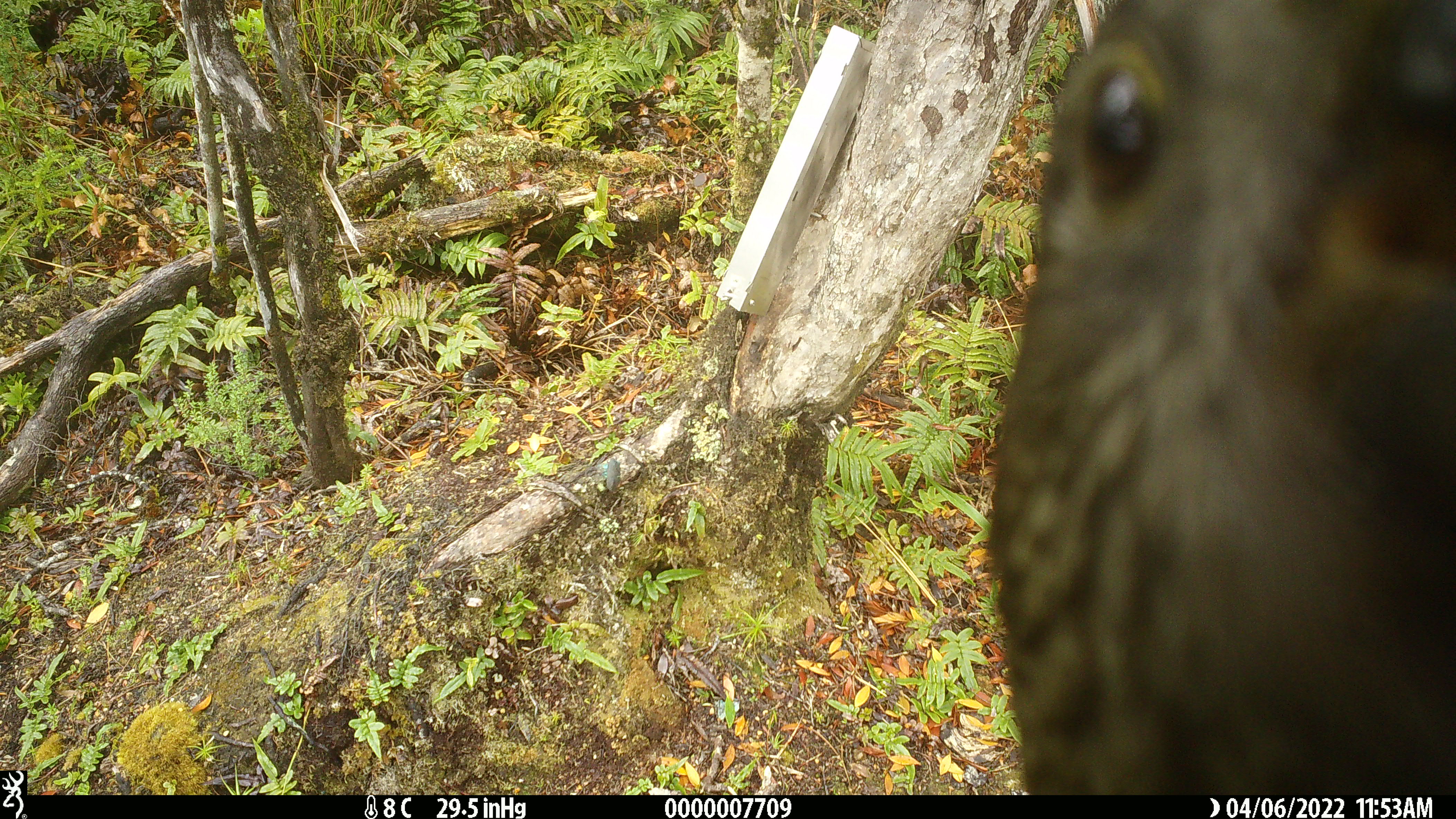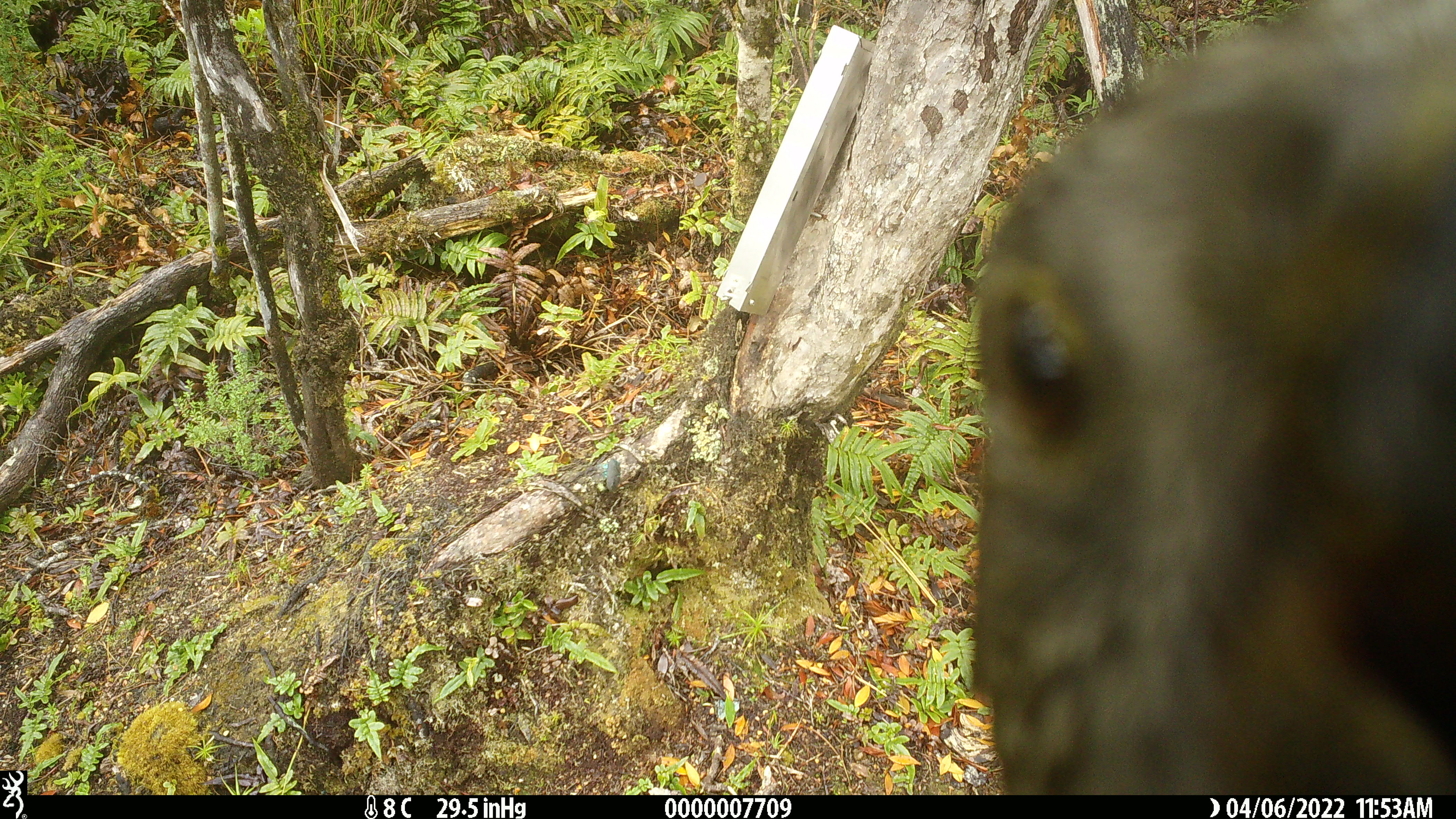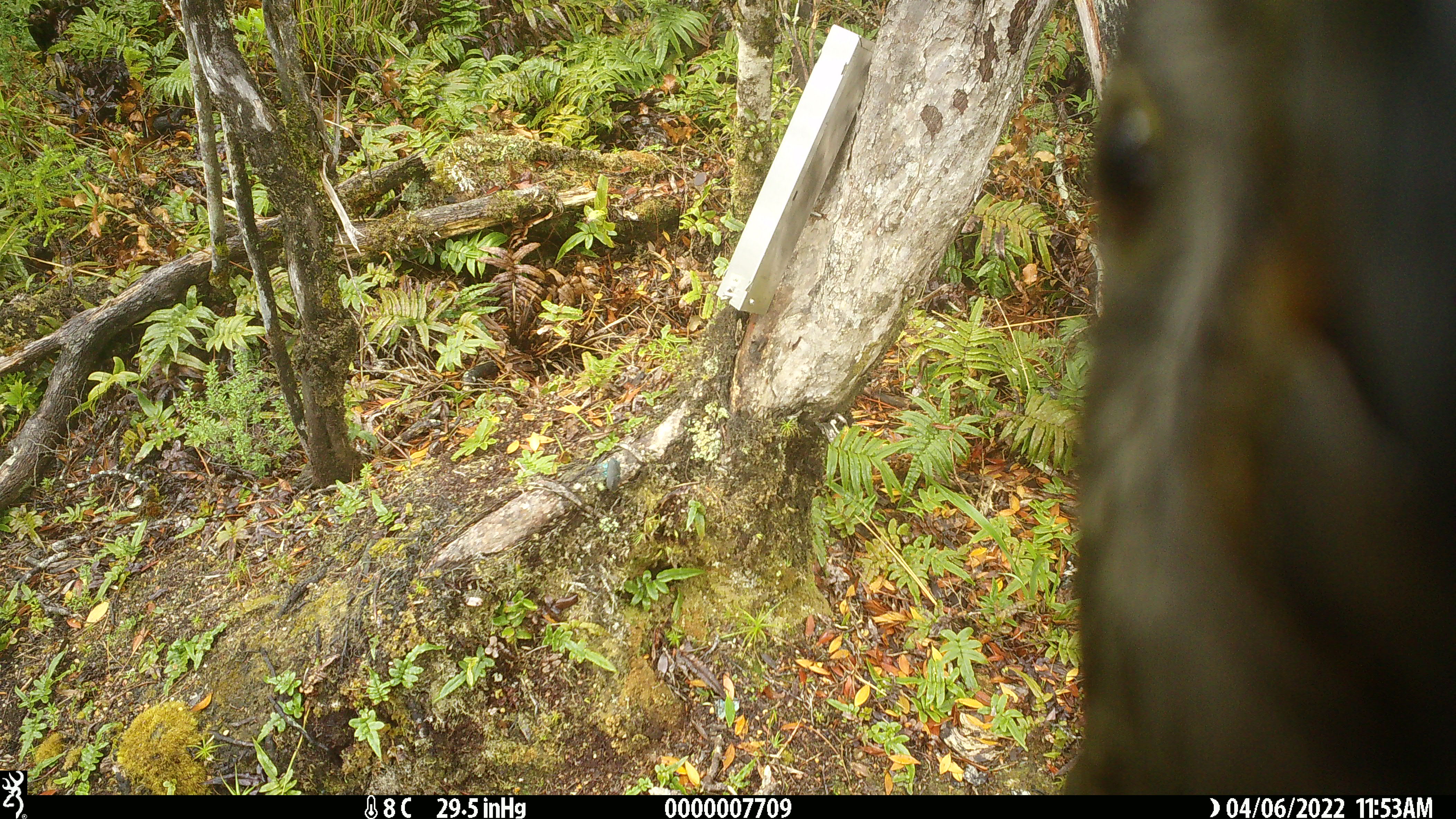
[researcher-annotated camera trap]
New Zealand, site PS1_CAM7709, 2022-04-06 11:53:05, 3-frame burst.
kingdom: Animalia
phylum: Chordata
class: Aves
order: Psittaciformes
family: Strigopidae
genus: Nestor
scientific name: Nestor notabilis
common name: kea